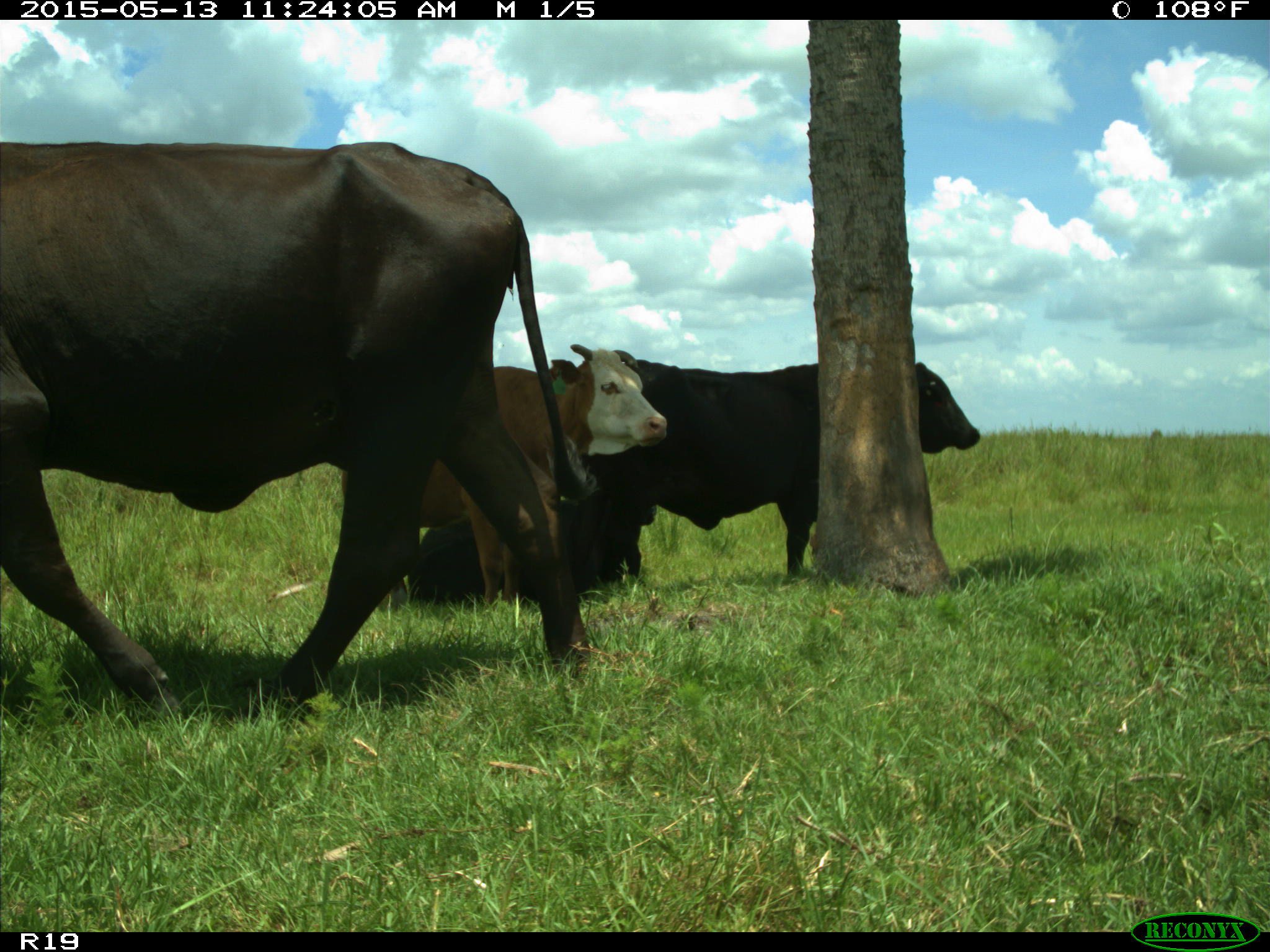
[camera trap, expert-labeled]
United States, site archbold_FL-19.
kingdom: Animalia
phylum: Chordata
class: Mammalia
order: Artiodactyla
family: Bovidae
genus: Bos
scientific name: Bos taurus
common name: domestic cow